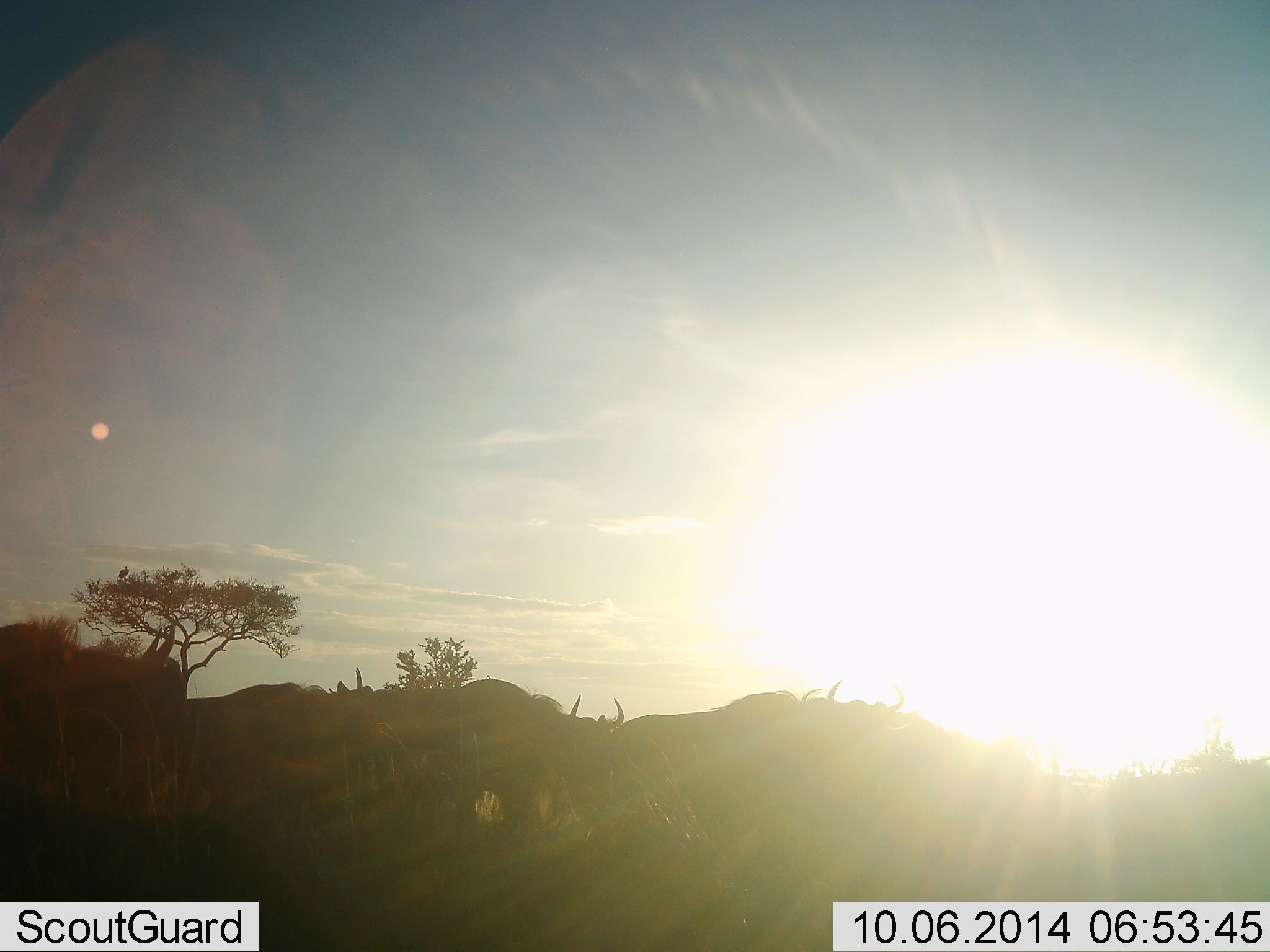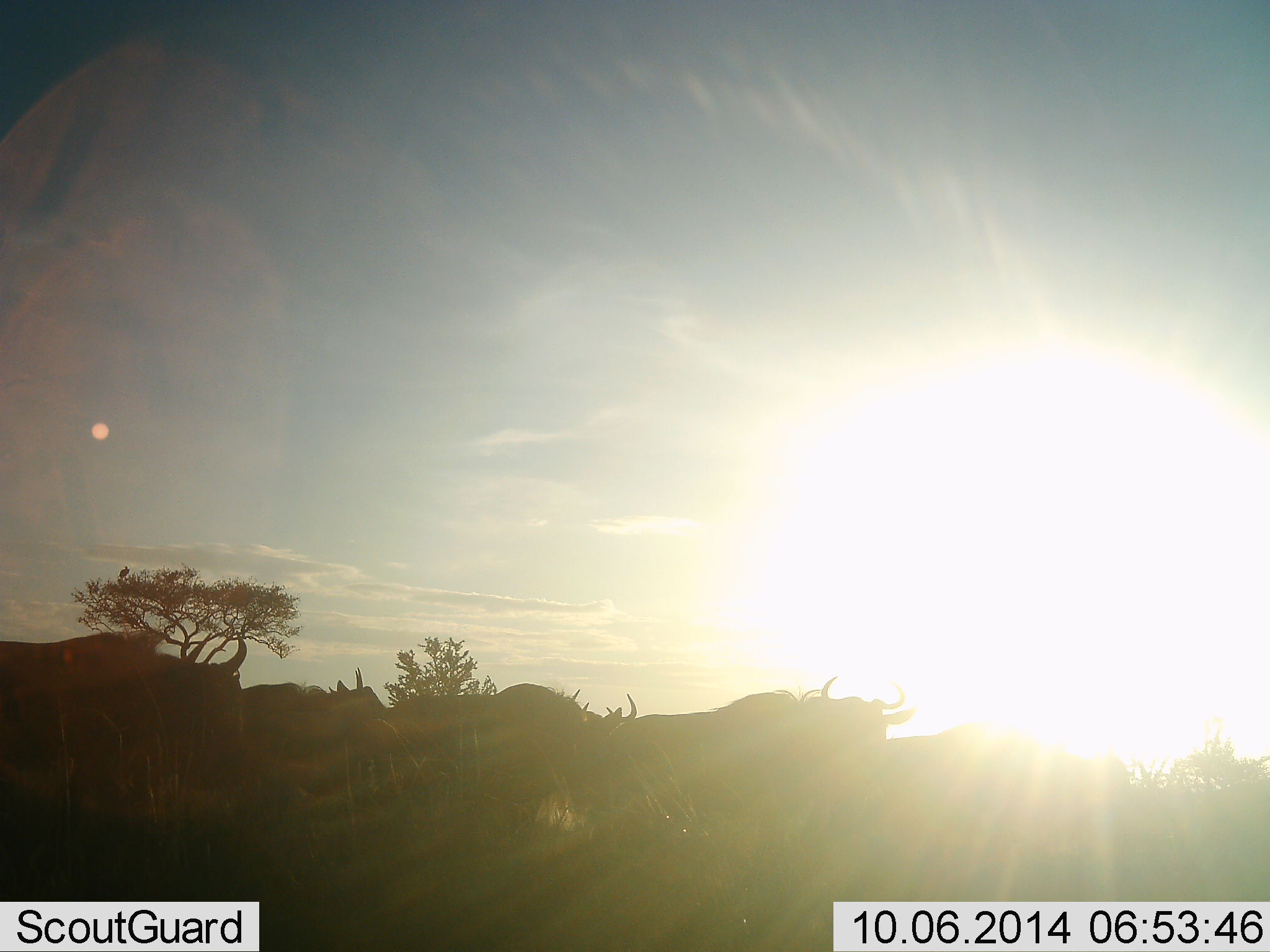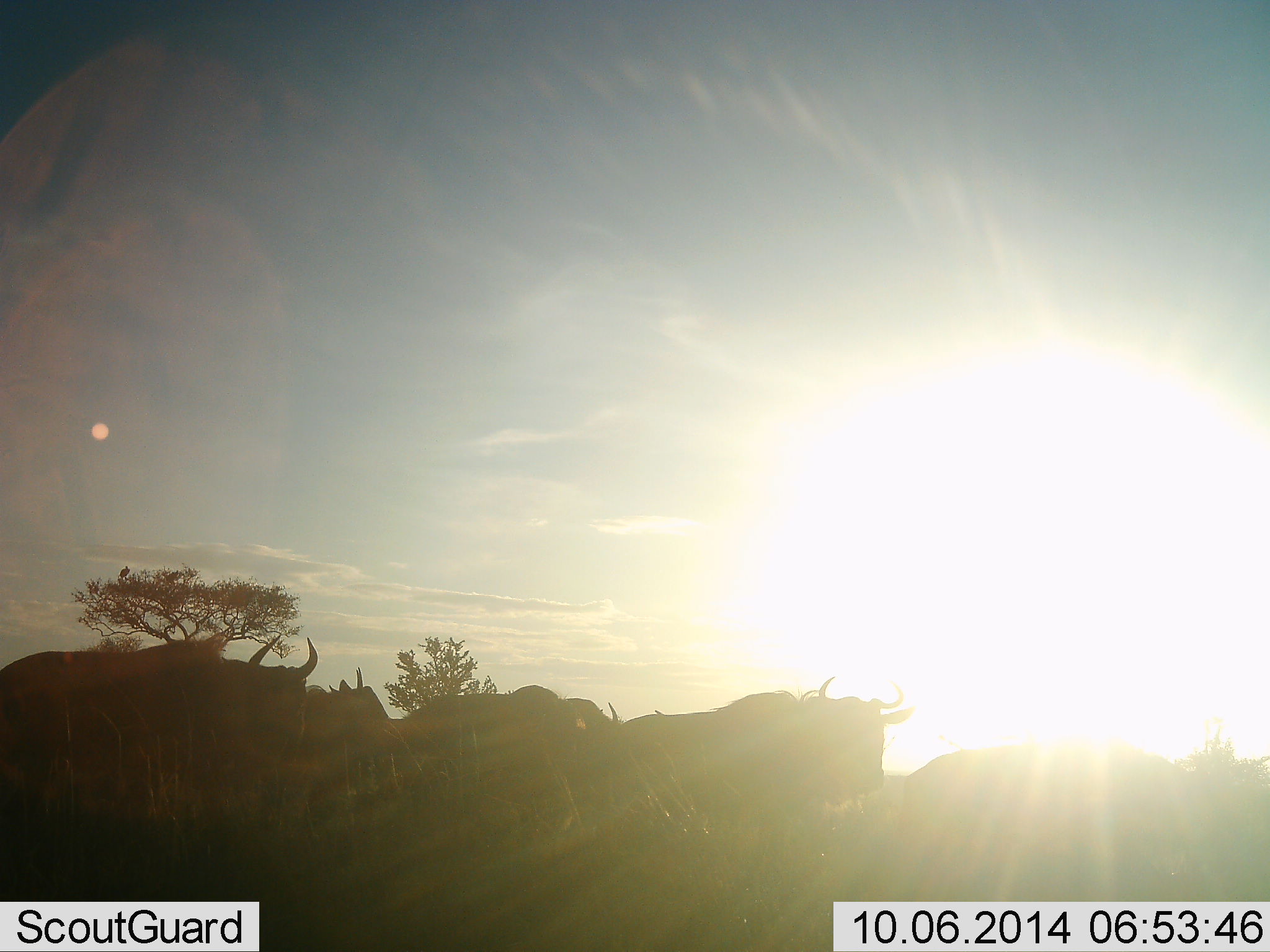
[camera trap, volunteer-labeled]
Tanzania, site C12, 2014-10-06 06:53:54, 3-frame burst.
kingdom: Animalia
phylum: Chordata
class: Mammalia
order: Artiodactyla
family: Bovidae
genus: Connochaetes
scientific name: Connochaetes taurinus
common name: blue wildebeest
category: wildebeest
Wildebeest (blue wildebeest) (Connochaetes taurinus), count 8. Behavior (volunteer vote fractions): standing 20%, resting 0%, moving 90%, interacting 0%. Young present (vote fraction): 0%. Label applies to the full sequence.